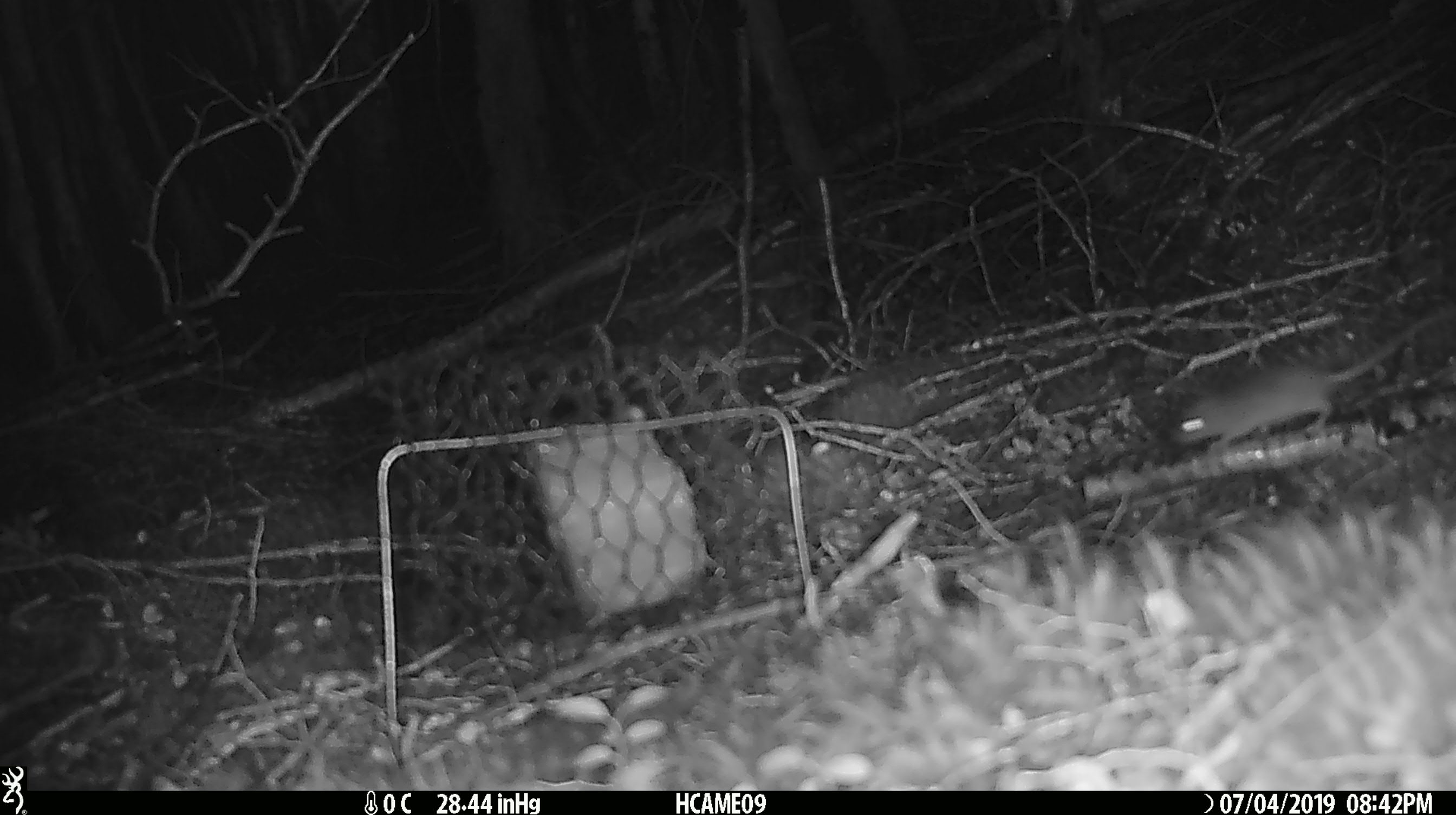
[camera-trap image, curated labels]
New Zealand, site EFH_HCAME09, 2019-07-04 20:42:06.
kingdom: Animalia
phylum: Chordata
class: Mammalia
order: Rodentia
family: Muridae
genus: Mus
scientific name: Mus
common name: mouse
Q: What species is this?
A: Mouse (Mus).